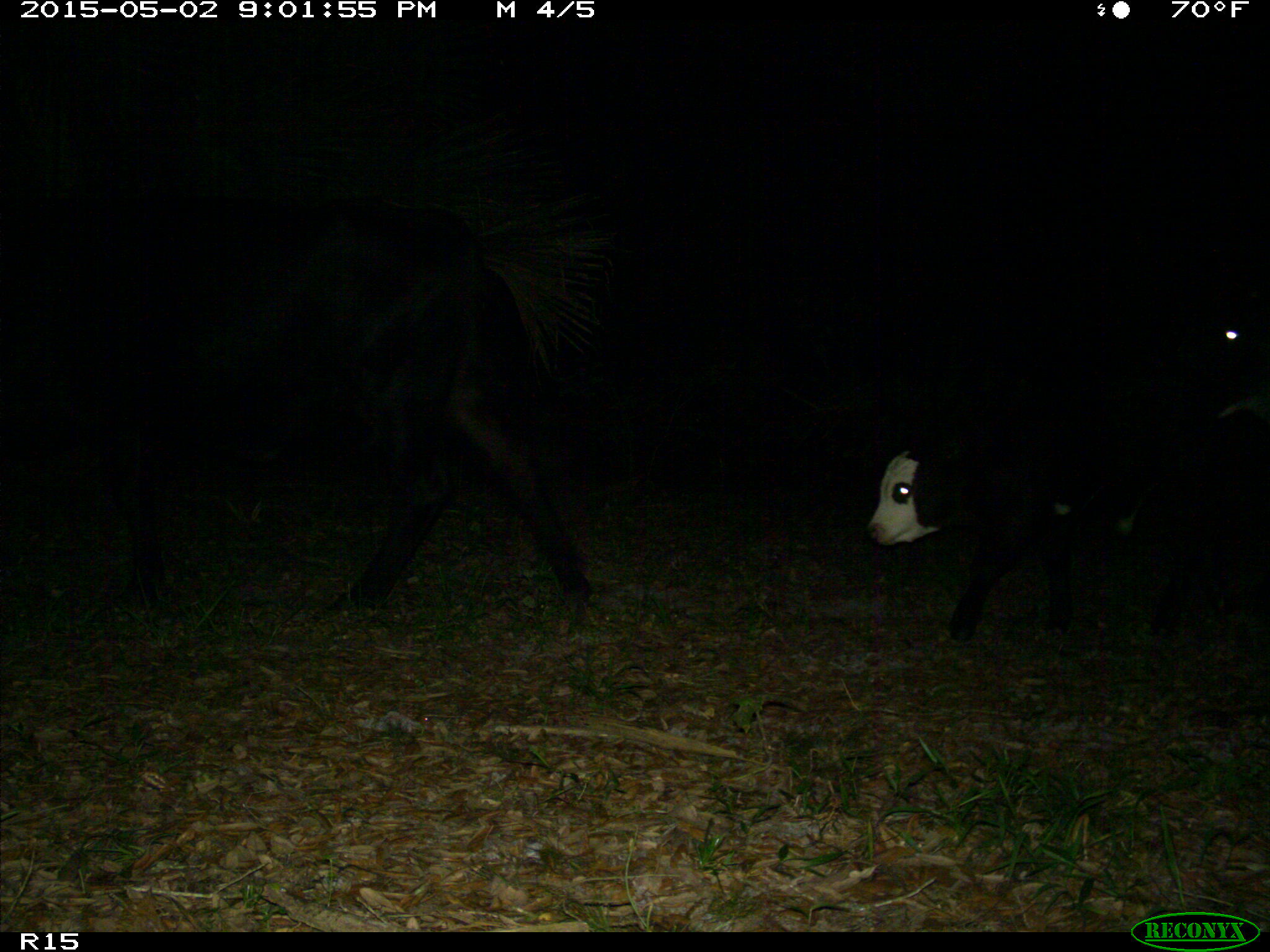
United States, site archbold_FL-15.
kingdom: Animalia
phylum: Chordata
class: Mammalia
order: Artiodactyla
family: Bovidae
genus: Bos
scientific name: Bos taurus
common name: domestic cow